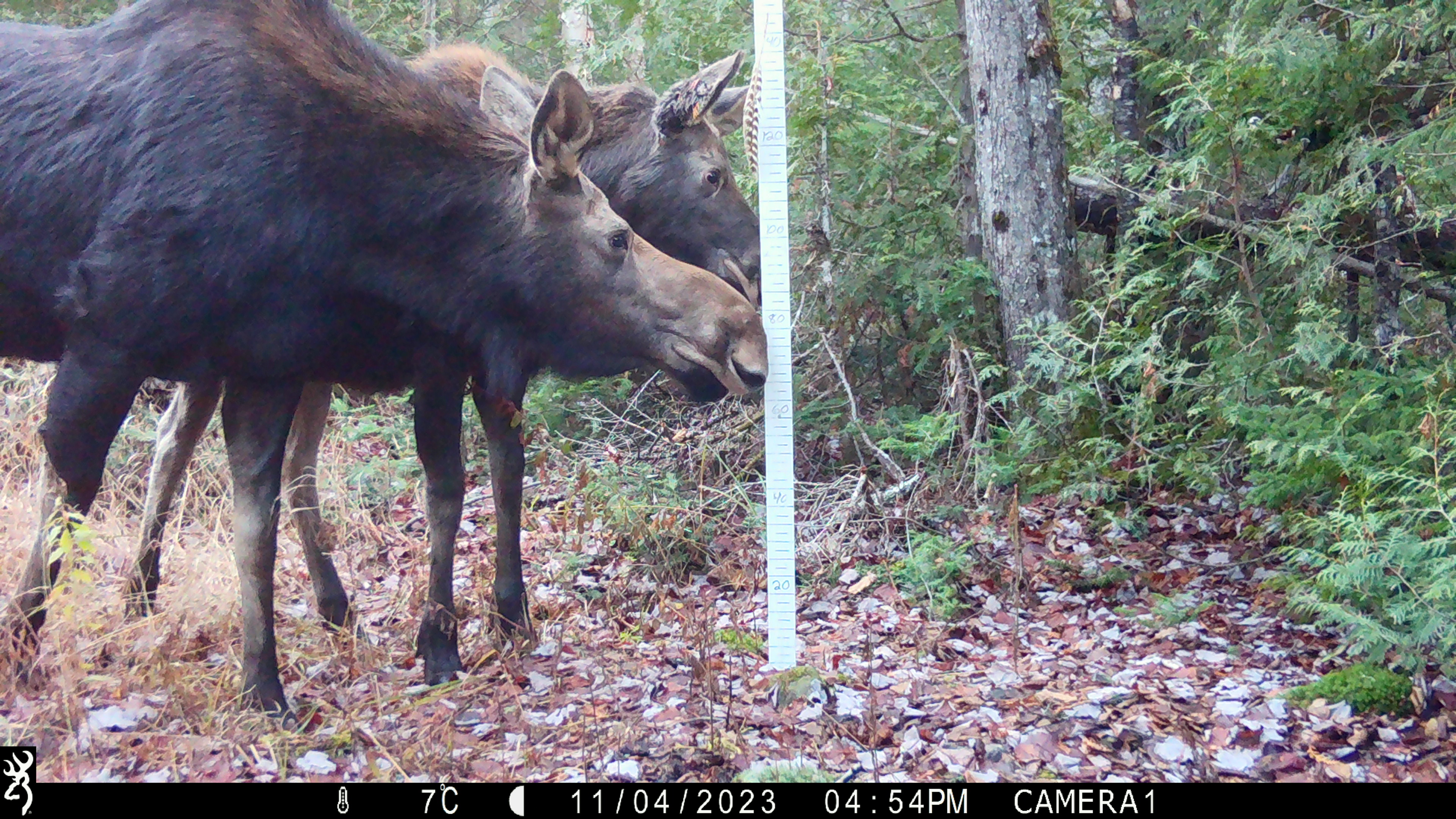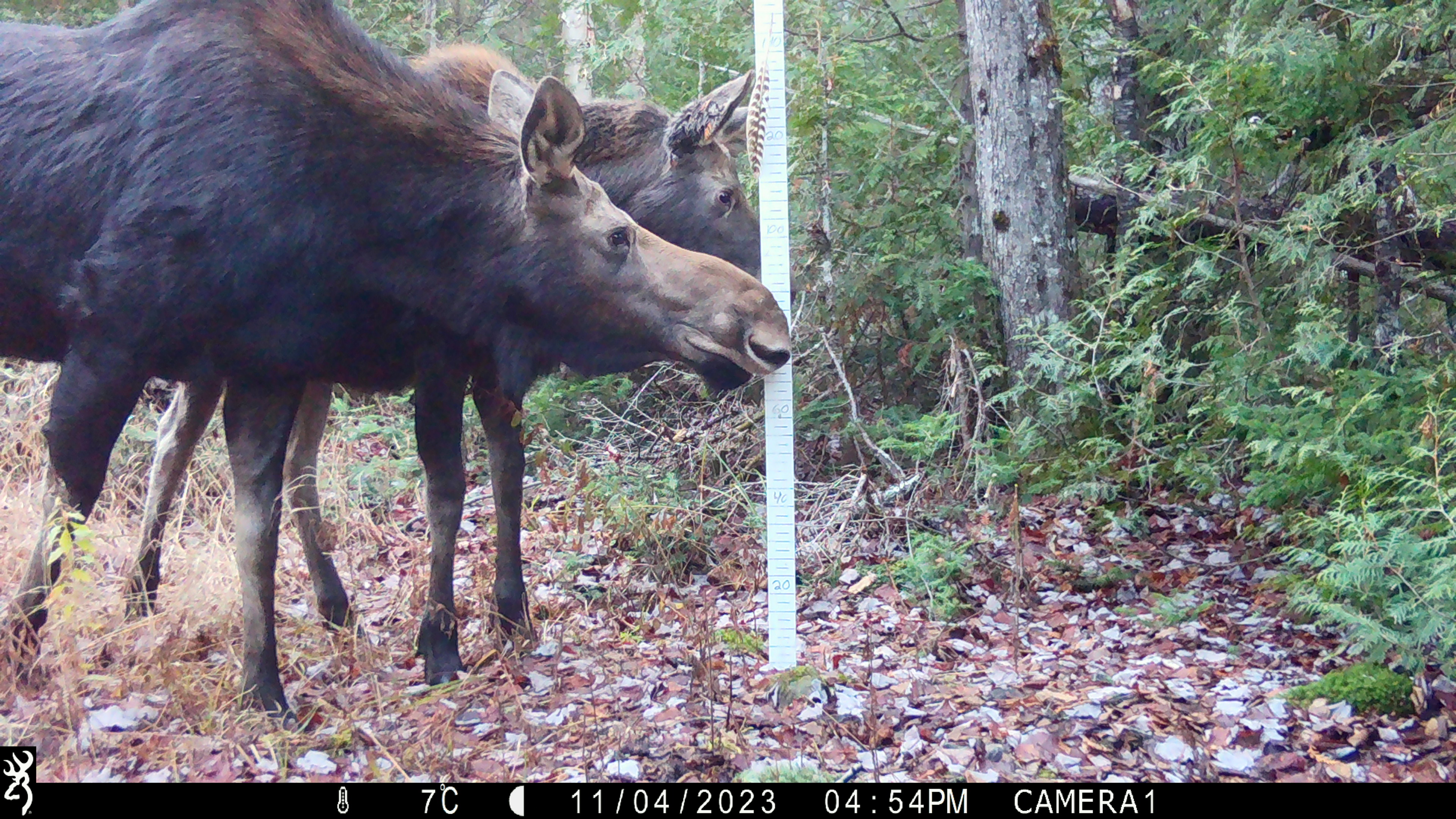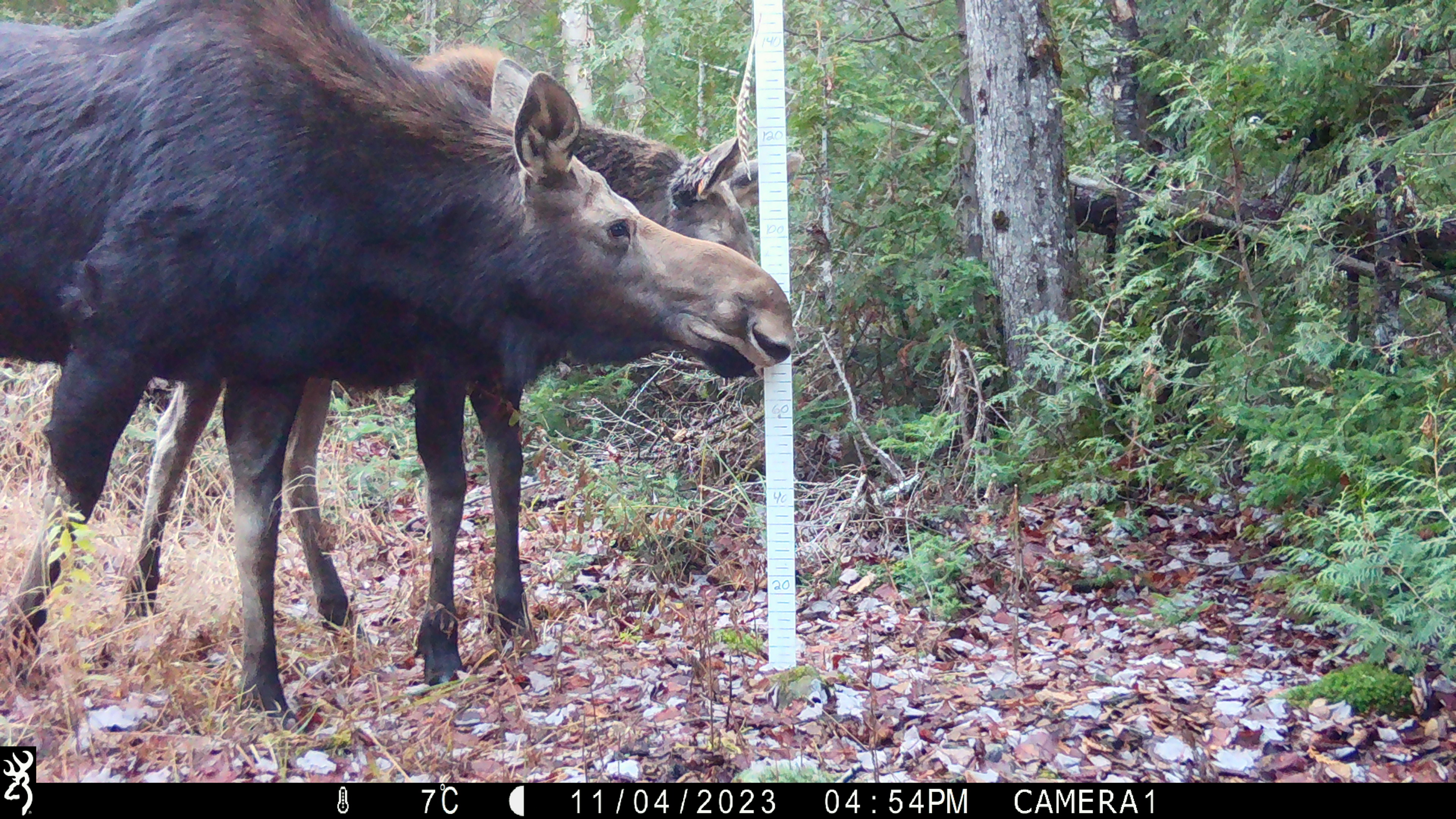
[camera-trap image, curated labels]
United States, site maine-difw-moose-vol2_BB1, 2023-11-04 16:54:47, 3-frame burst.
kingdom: Animalia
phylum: Chordata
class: Mammalia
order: Artiodactyla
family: Cervidae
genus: Alces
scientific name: Alces alces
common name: moose